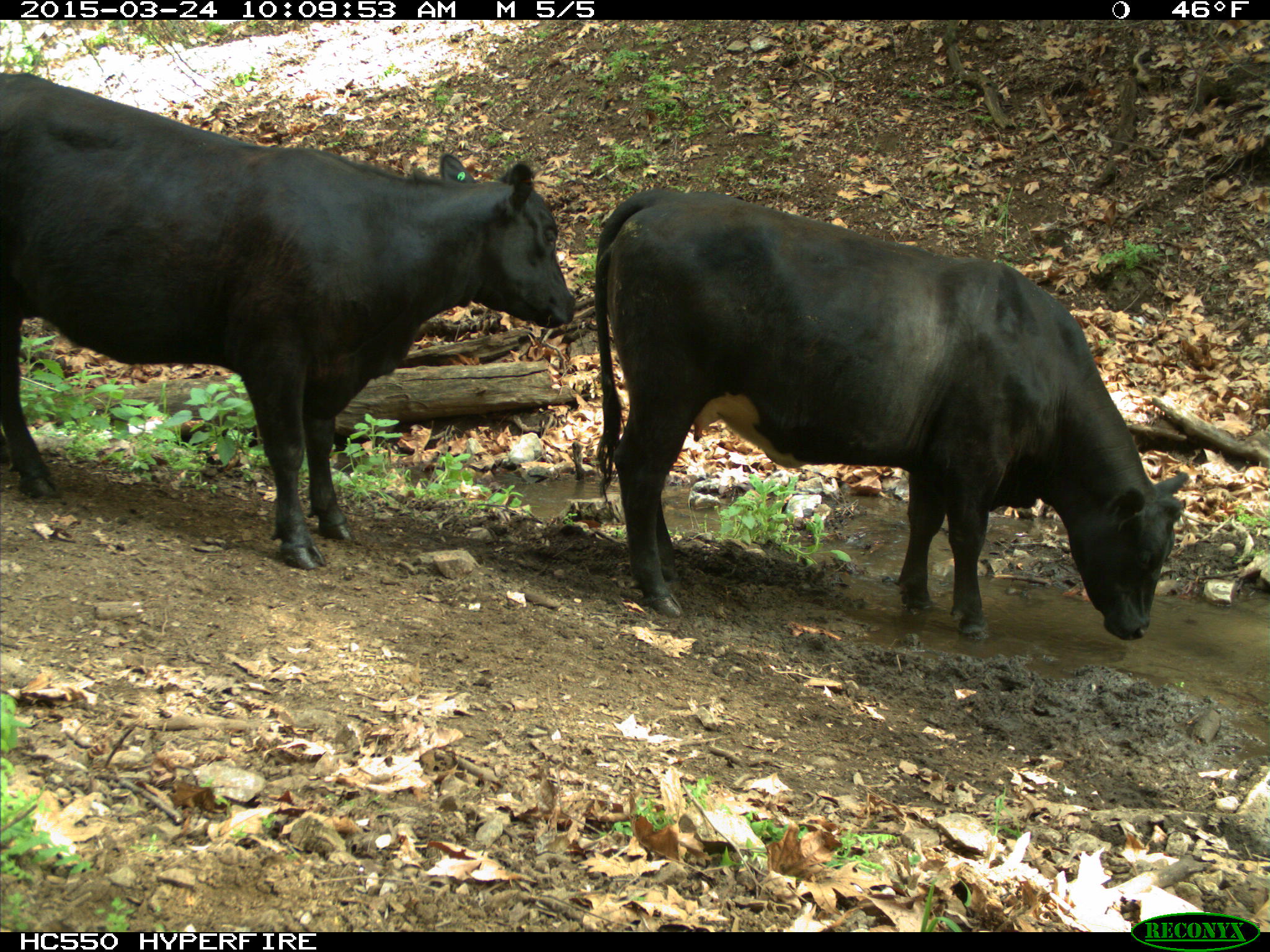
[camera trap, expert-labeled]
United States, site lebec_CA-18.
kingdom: Animalia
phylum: Chordata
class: Mammalia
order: Artiodactyla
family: Bovidae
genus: Bos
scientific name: Bos taurus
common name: domestic cow